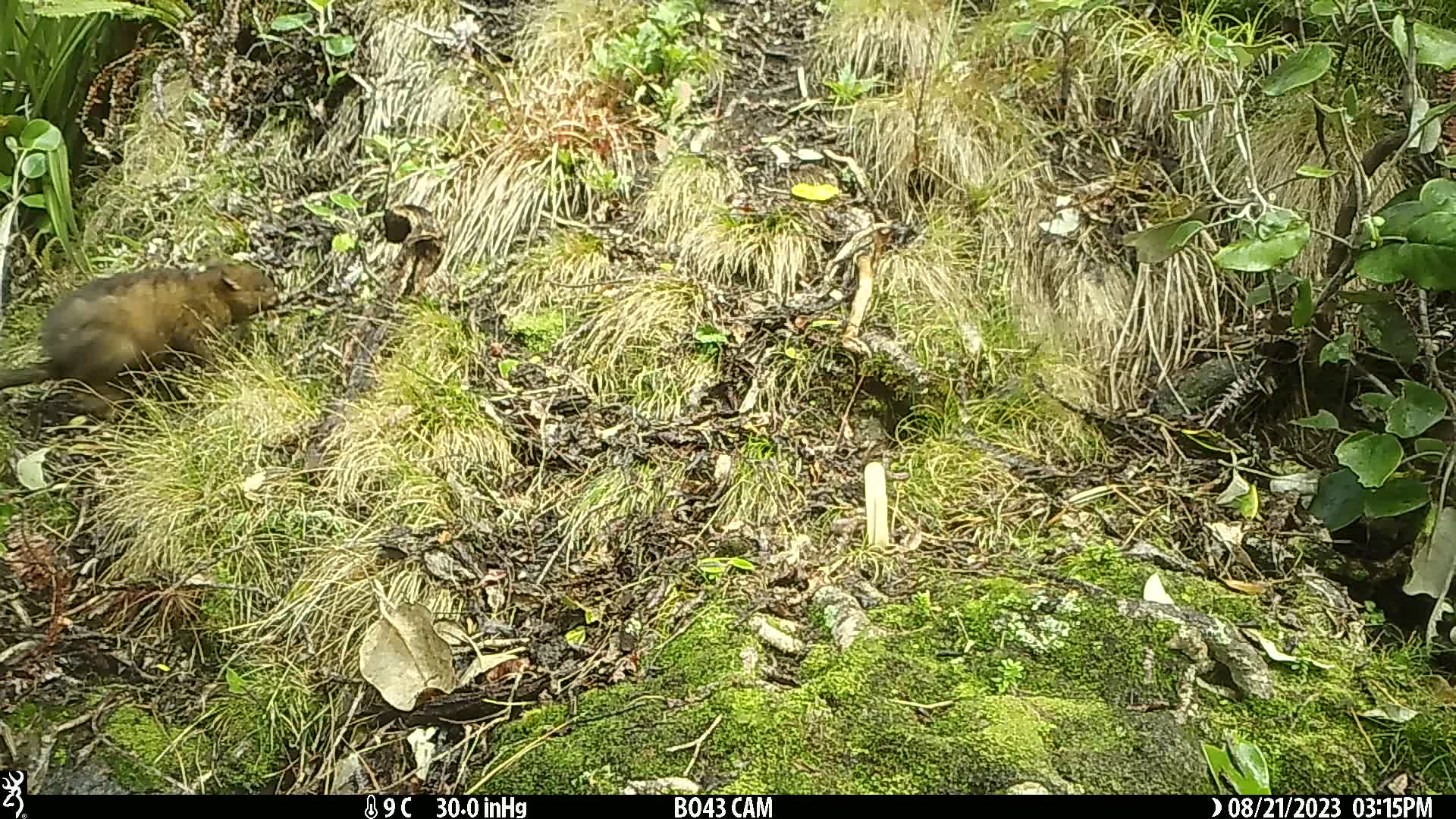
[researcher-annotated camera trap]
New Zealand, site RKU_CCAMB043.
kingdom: Animalia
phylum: Chordata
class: Mammalia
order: Diprotodontia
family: Phalangeridae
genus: Trichosurus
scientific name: Trichosurus vulpecula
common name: common brushtail possum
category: possum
Possum (common brushtail possum) (Trichosurus vulpecula).